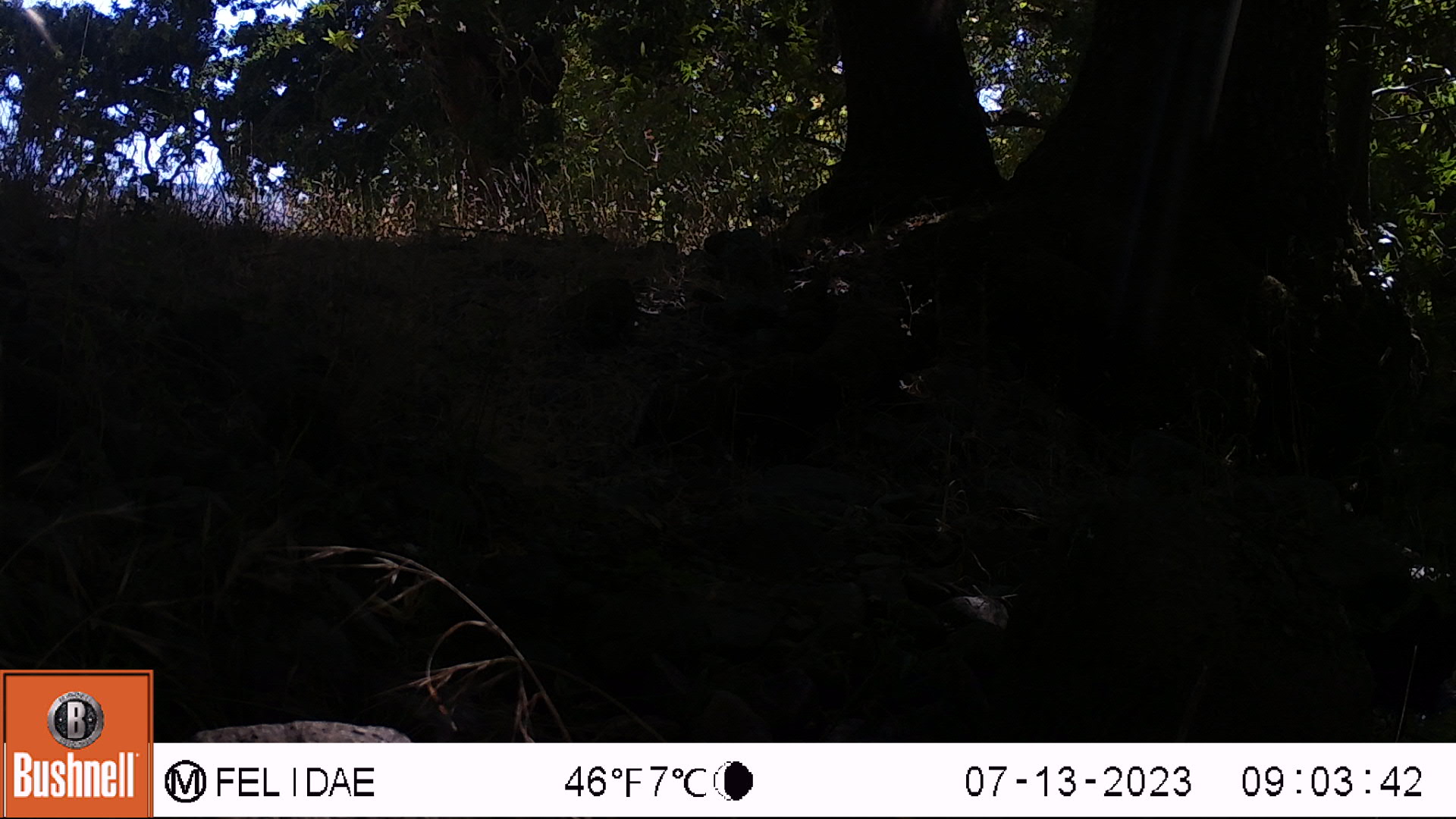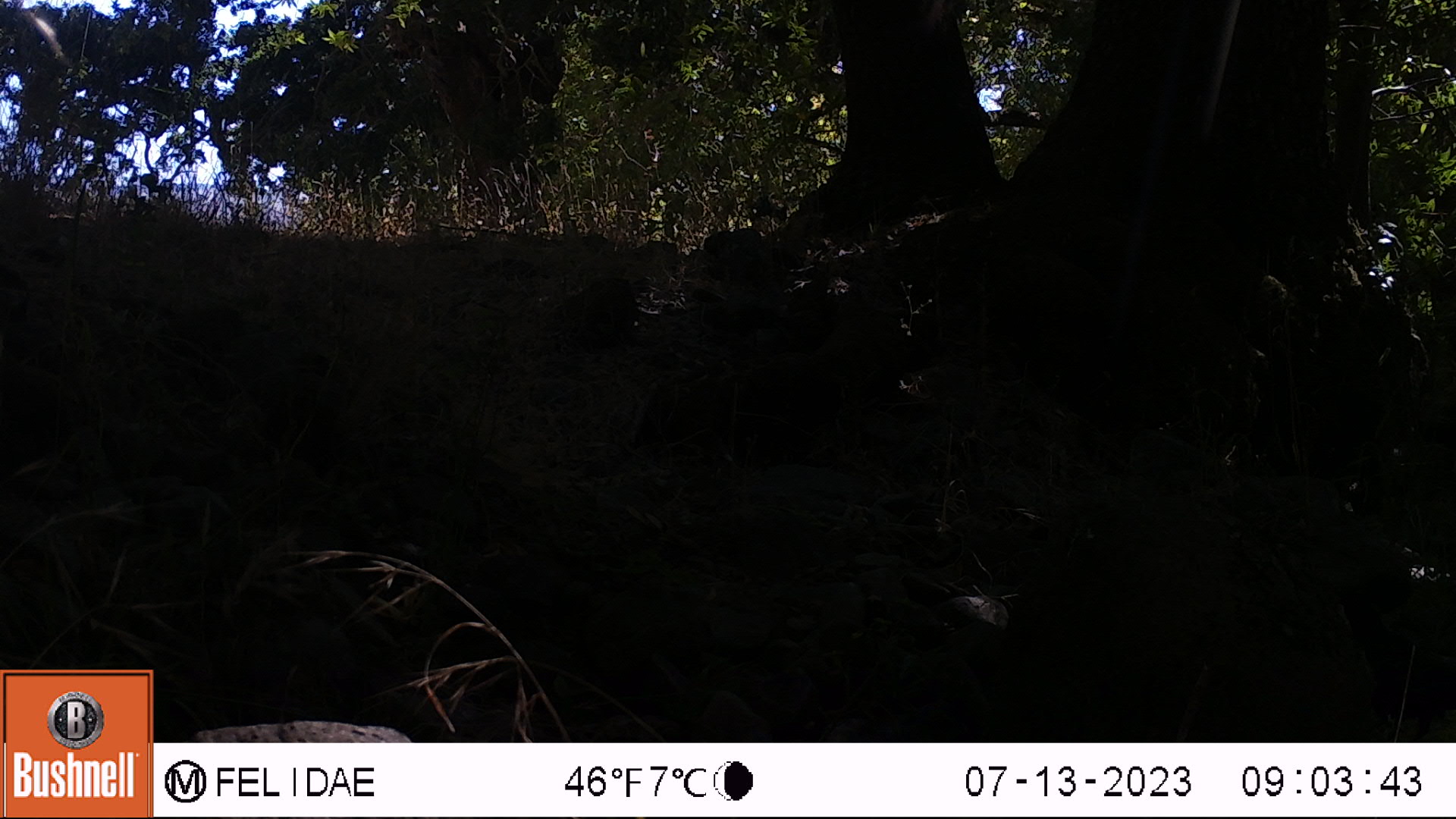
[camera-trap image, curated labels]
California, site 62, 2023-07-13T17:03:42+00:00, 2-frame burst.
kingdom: Animalia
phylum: Chordata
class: Aves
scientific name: Aves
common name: bird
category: unknown bird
Unknown bird (bird) (Aves).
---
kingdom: Animalia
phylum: Chordata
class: Aves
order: Passeriformes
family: Corvidae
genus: Corvus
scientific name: Corvus brachyrhynchos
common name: american crow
American crow (Corvus brachyrhynchos).